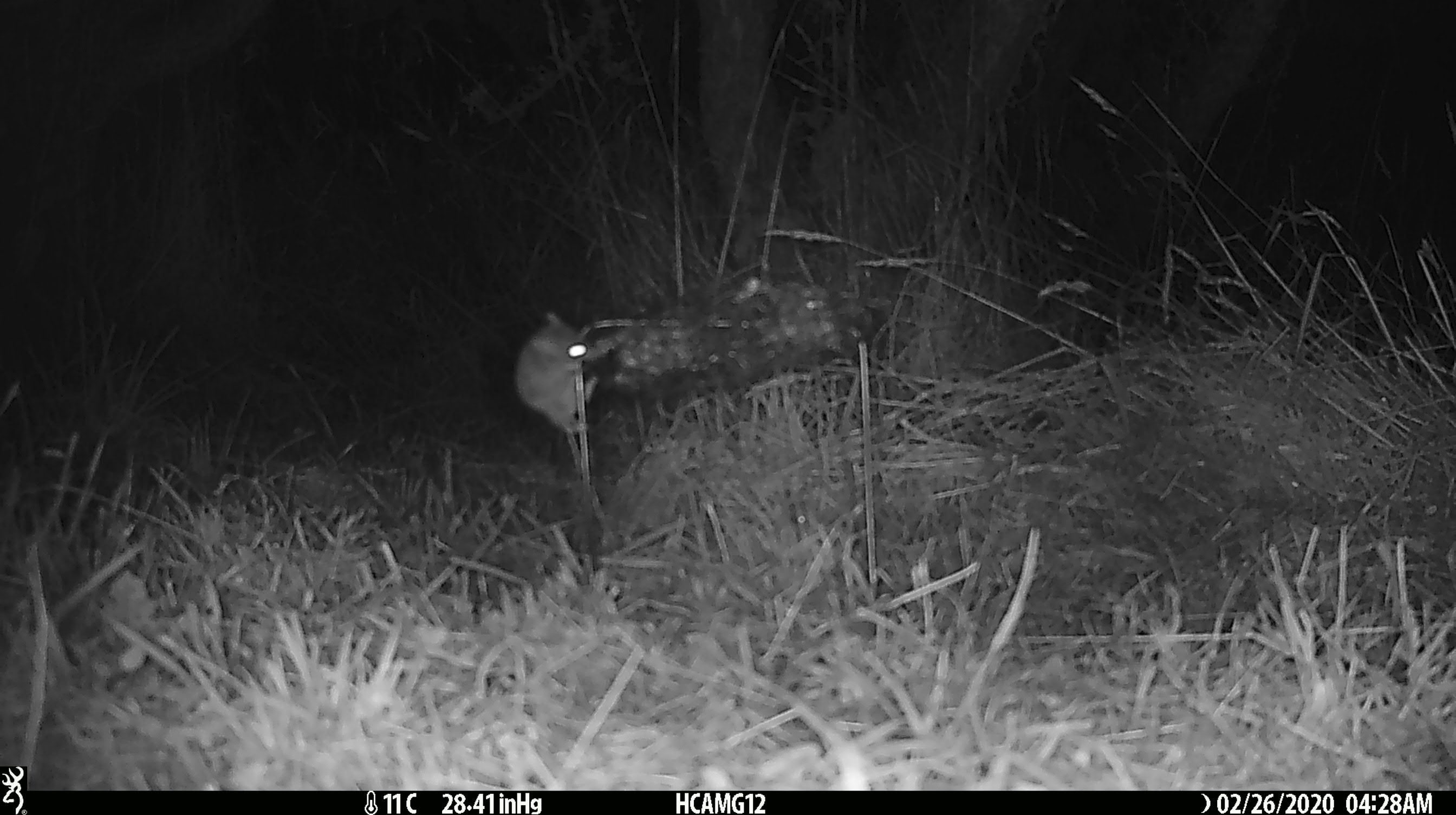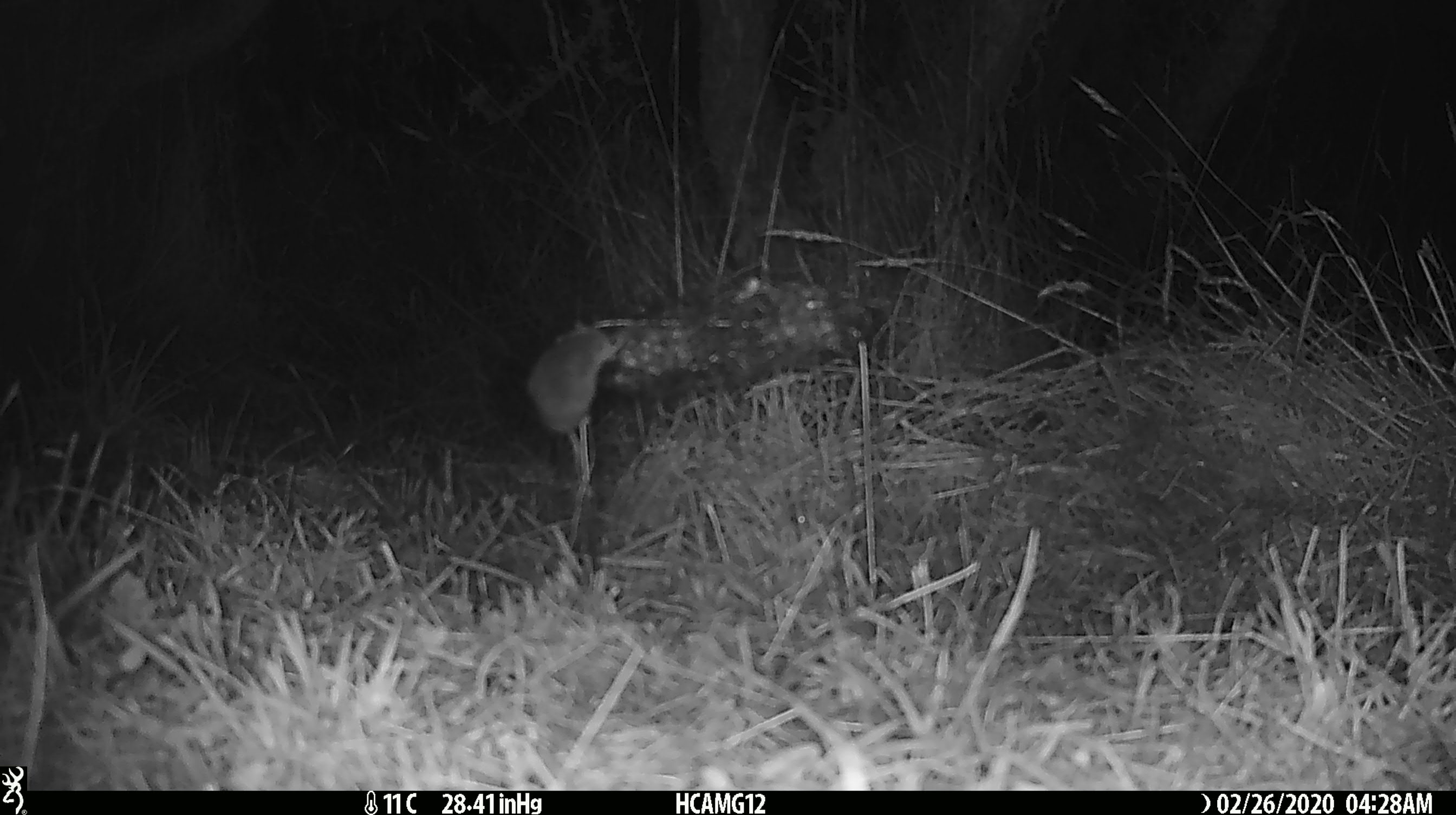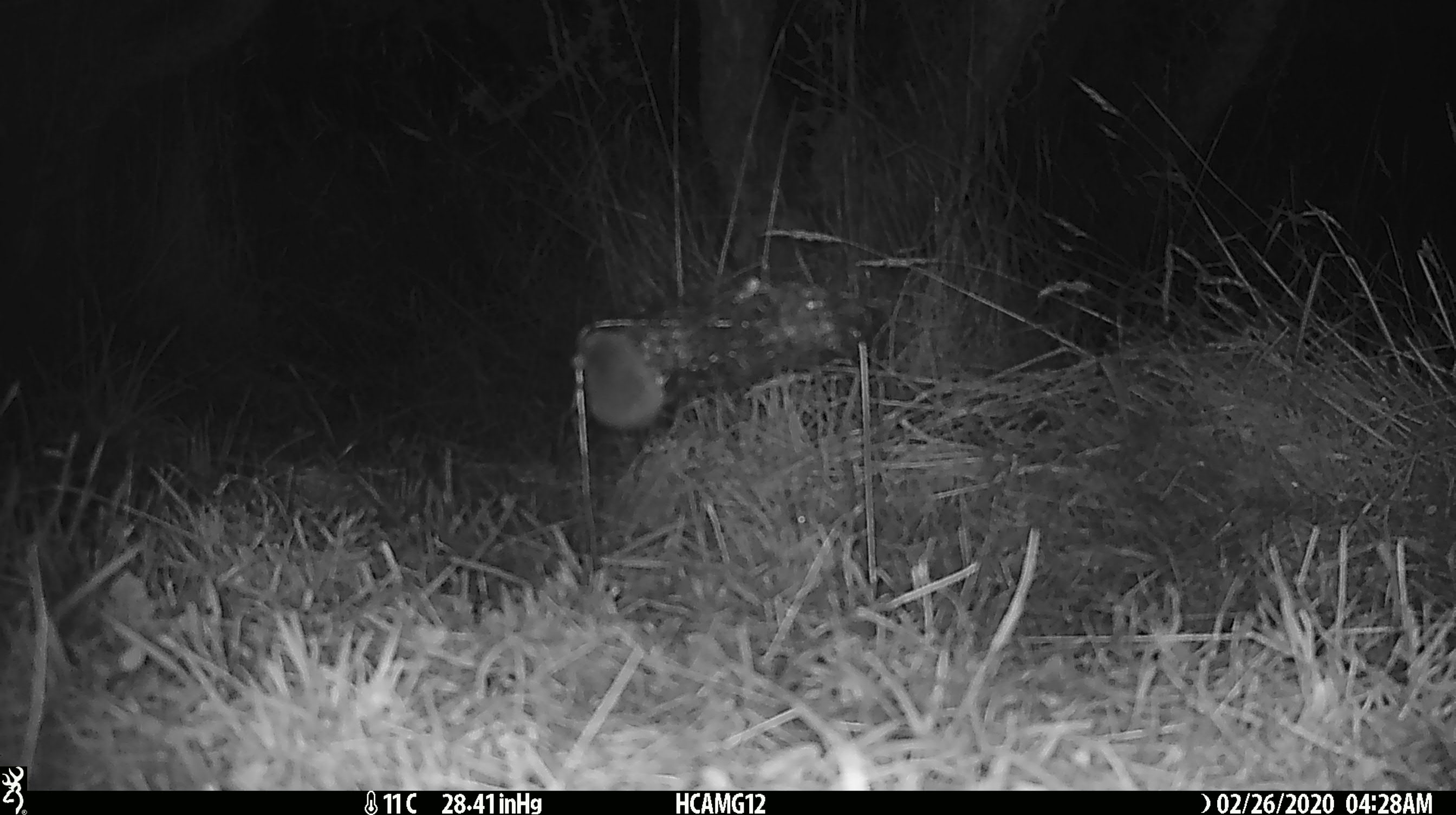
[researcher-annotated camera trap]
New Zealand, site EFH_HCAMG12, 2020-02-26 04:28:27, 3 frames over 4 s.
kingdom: Animalia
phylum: Chordata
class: Mammalia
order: Rodentia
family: Muridae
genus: Mus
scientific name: Mus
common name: mouse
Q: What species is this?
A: Mouse (Mus).